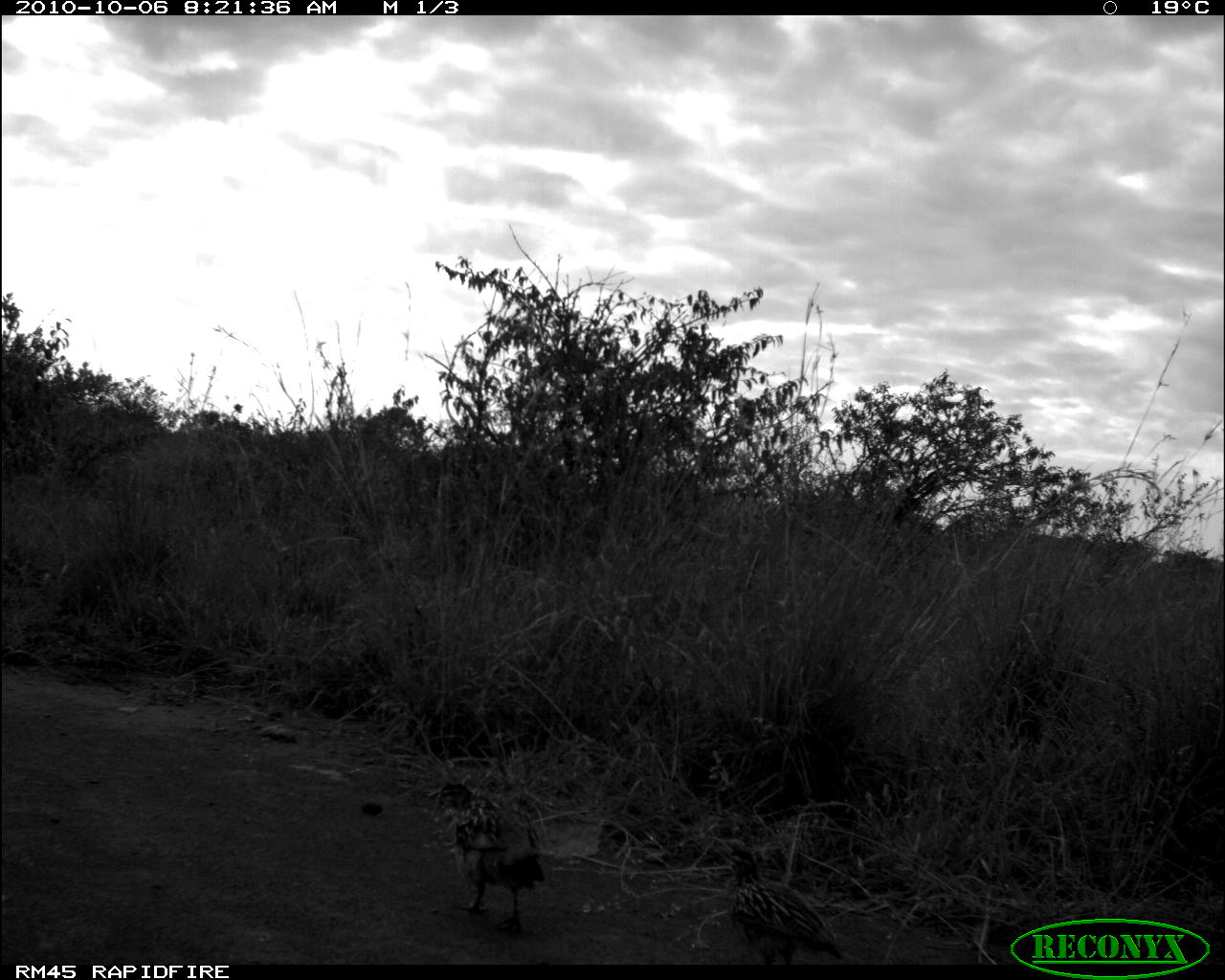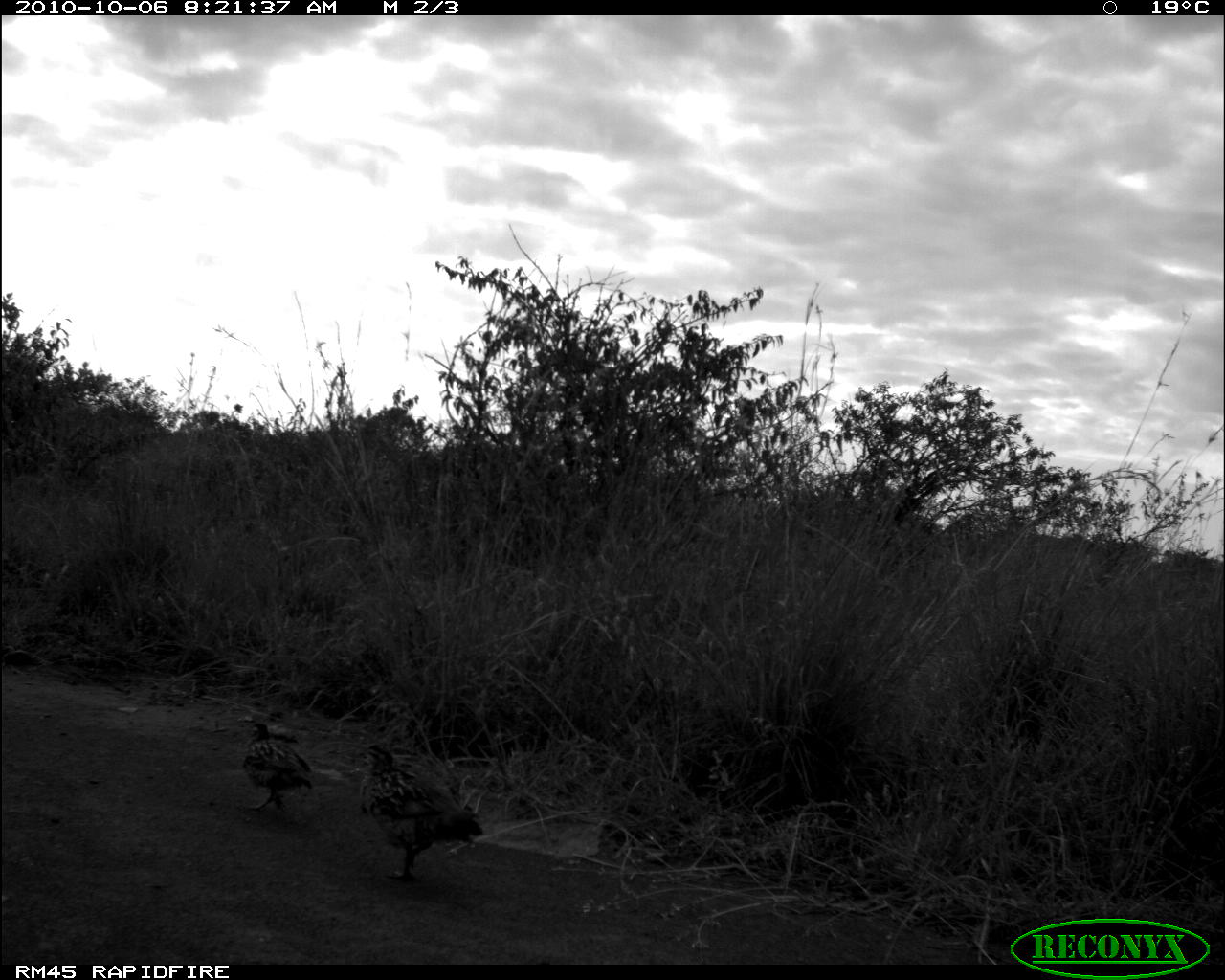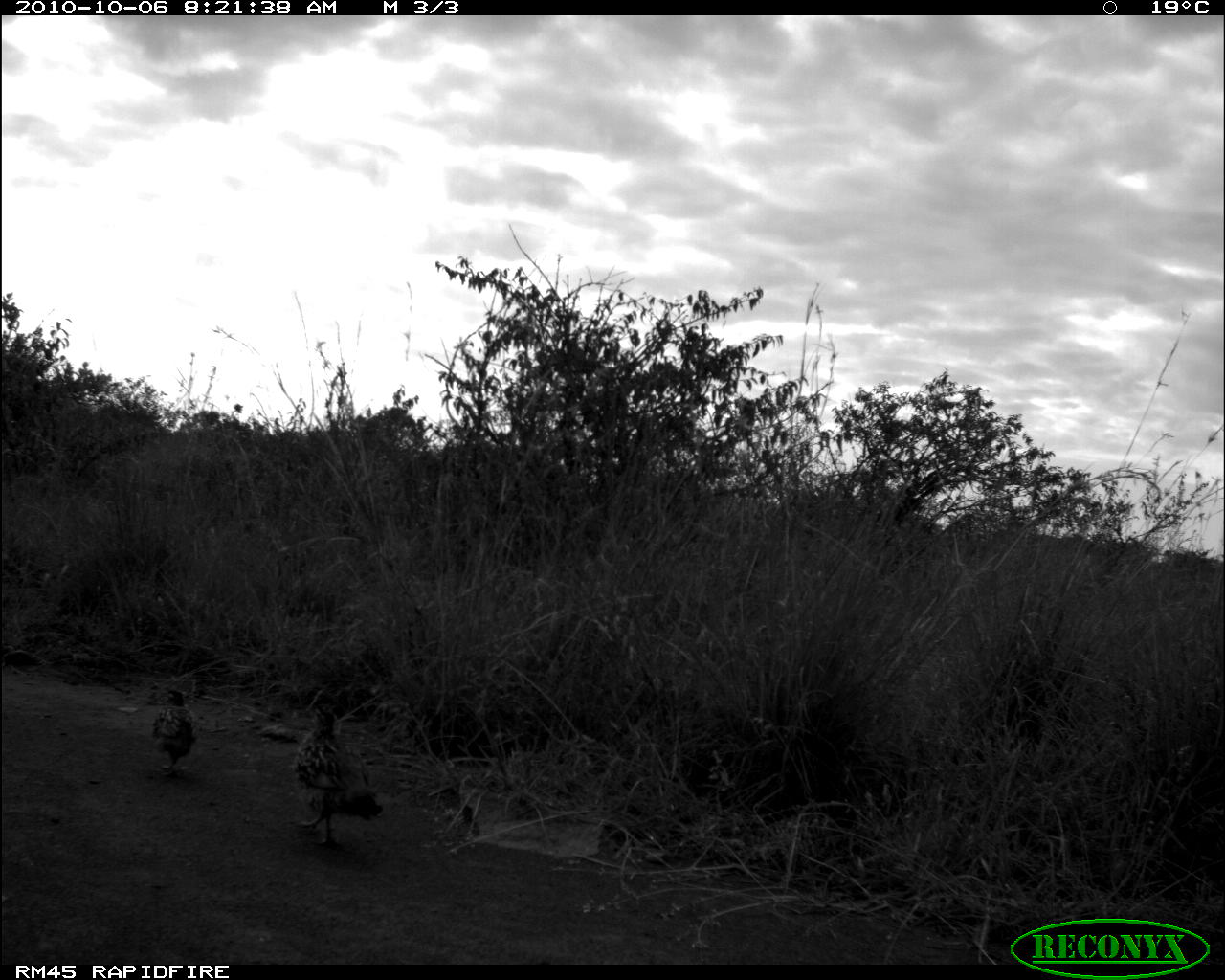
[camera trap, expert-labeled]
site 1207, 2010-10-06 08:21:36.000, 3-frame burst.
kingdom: Animalia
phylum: Chordata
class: Aves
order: Galliformes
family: Phasianidae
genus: Ortygornis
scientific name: Ortygornis sephaena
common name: crested francolin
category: dendroperdix sephaena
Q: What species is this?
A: Dendroperdix sephaena (crested francolin) (Ortygornis sephaena).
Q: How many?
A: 2.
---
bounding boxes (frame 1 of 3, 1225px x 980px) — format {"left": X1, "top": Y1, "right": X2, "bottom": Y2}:
dendroperdix sephaena: {"left": 434, "top": 782, "right": 546, "bottom": 937}; {"left": 724, "top": 845, "right": 844, "bottom": 965}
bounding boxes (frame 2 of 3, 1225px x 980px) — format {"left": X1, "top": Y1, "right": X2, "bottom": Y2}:
dendroperdix sephaena: {"left": 344, "top": 739, "right": 489, "bottom": 886}; {"left": 238, "top": 721, "right": 317, "bottom": 815}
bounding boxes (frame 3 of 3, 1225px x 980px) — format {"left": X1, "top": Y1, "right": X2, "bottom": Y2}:
dendroperdix sephaena: {"left": 290, "top": 702, "right": 386, "bottom": 852}; {"left": 150, "top": 689, "right": 204, "bottom": 778}